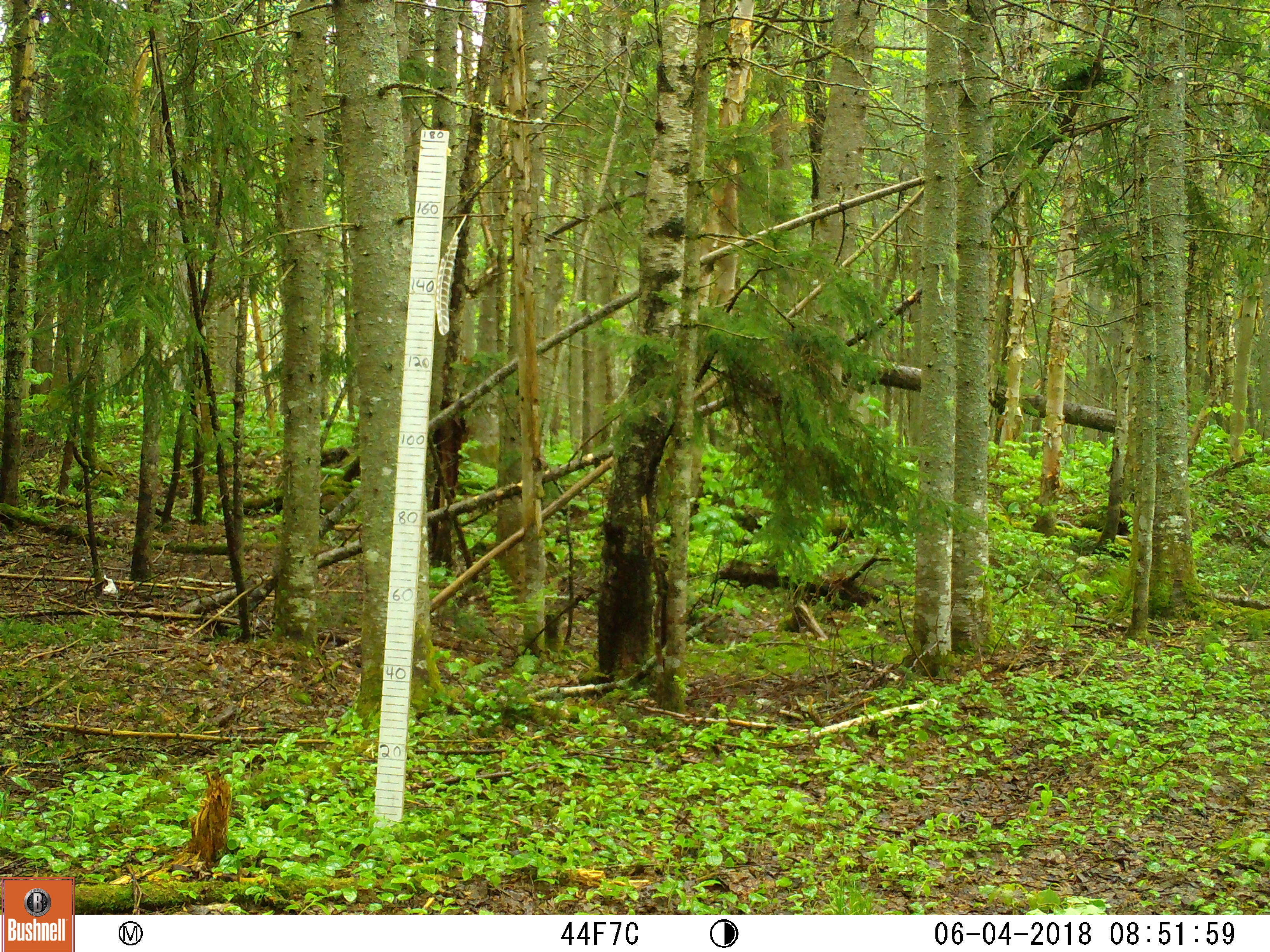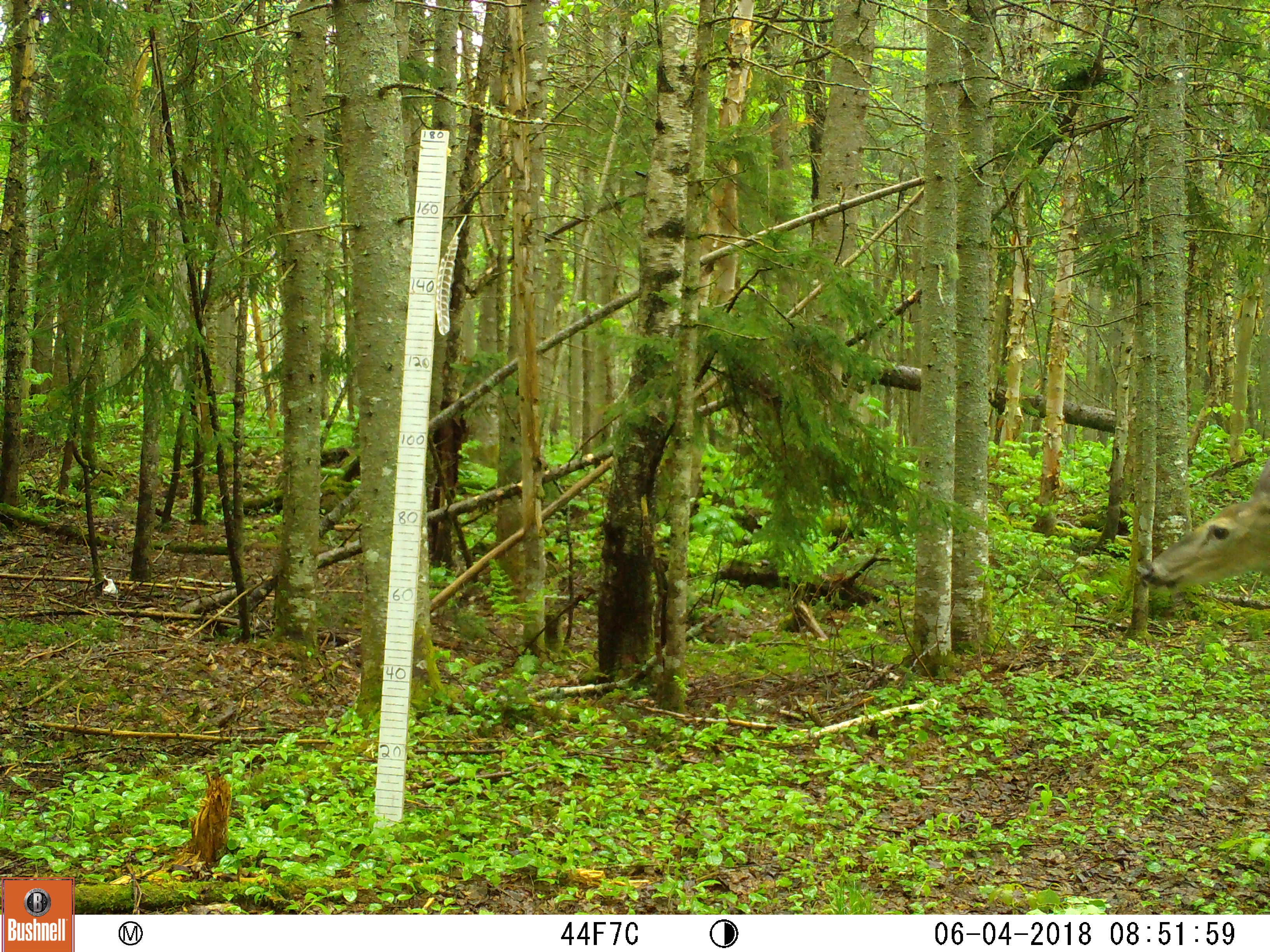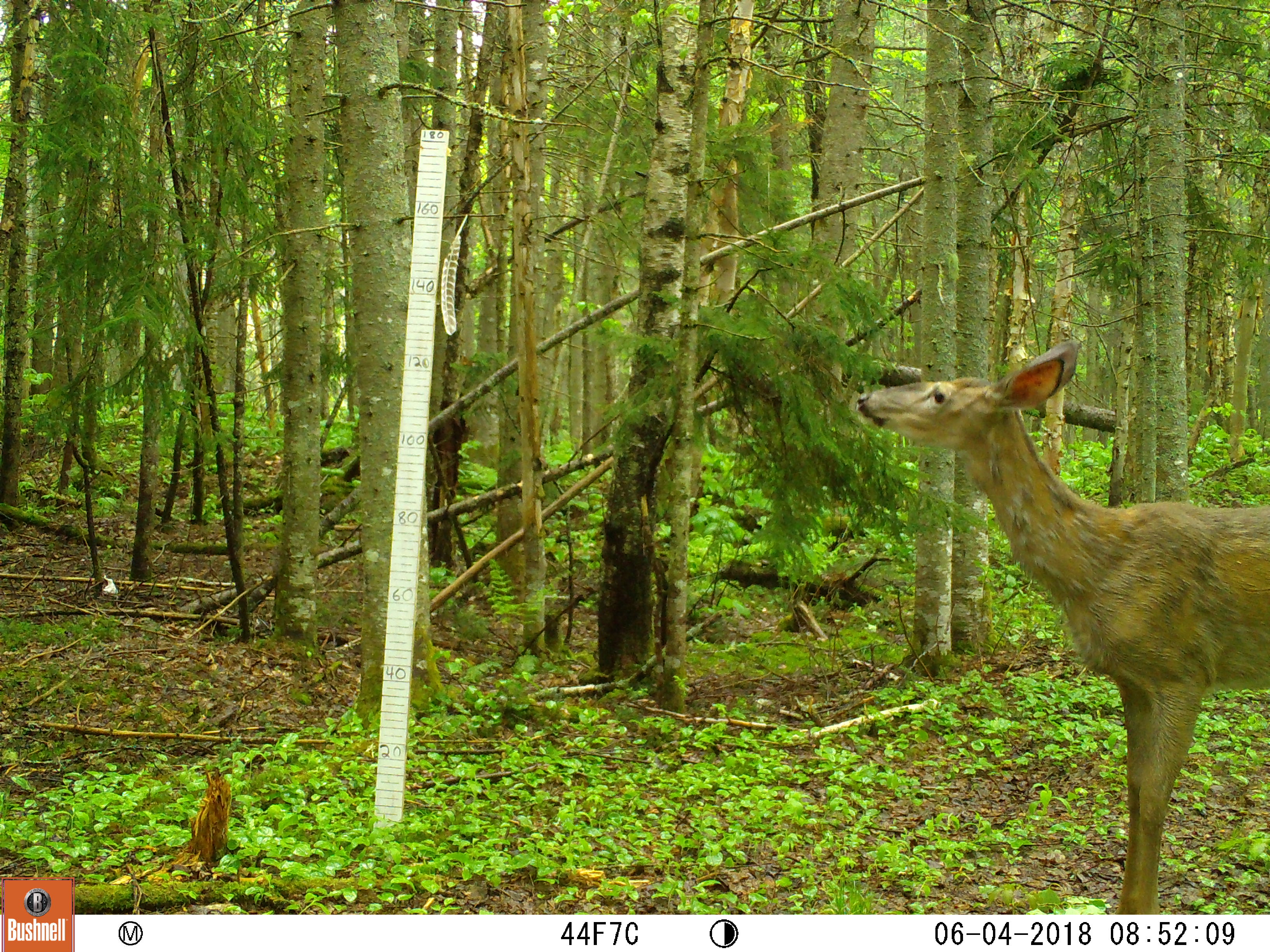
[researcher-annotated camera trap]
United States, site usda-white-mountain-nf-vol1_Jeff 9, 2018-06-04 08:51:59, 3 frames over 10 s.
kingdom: Animalia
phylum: Chordata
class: Mammalia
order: Artiodactyla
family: Cervidae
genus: Odocoileus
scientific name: Odocoileus virginianus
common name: white-tailed deer